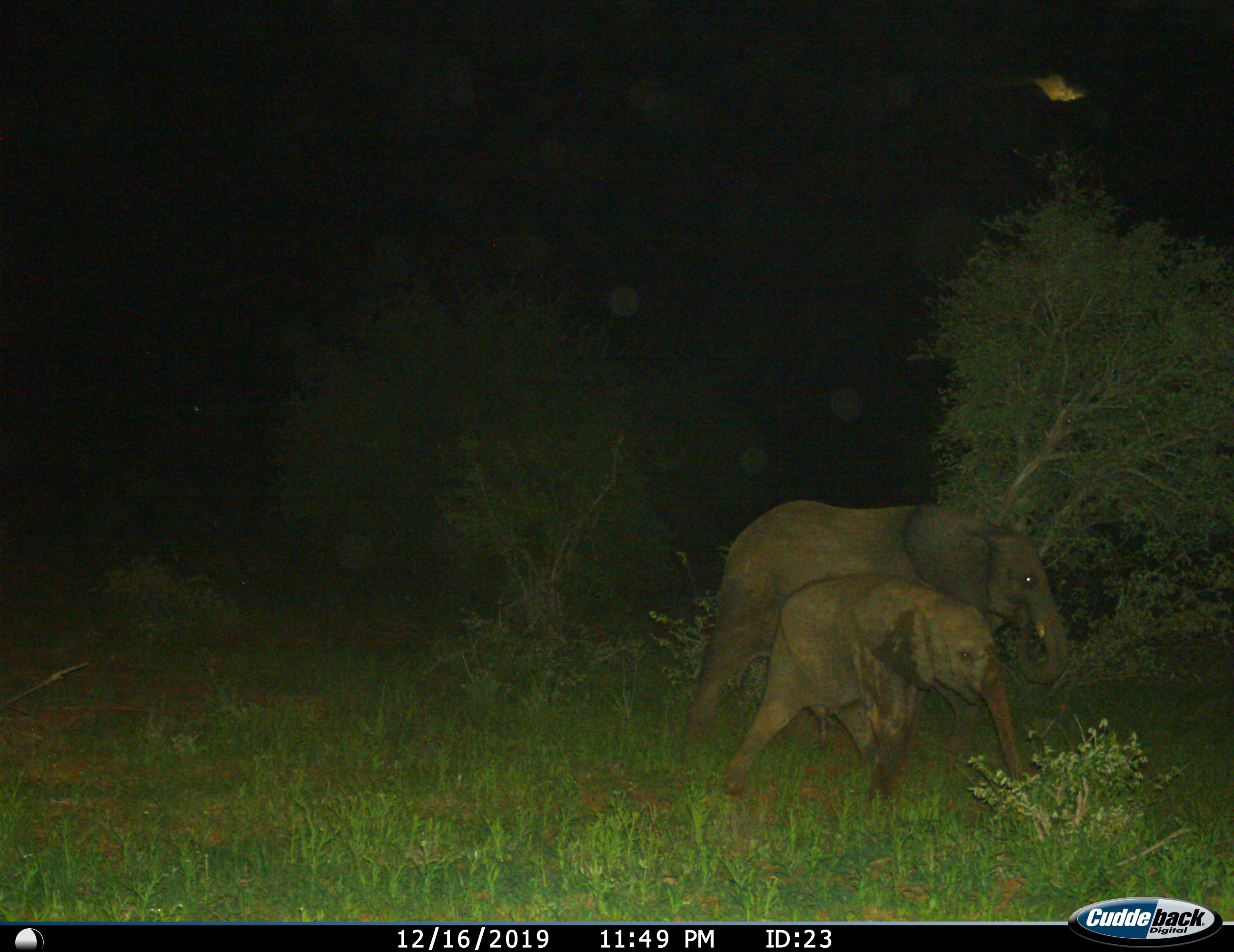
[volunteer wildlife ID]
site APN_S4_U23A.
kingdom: Animalia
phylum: Chordata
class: Mammalia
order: Proboscidea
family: Elephantidae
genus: Loxodonta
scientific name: Loxodonta africana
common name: african bush elephant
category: elephant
Elephant (african bush elephant) (Loxodonta africana), count 2. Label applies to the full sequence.